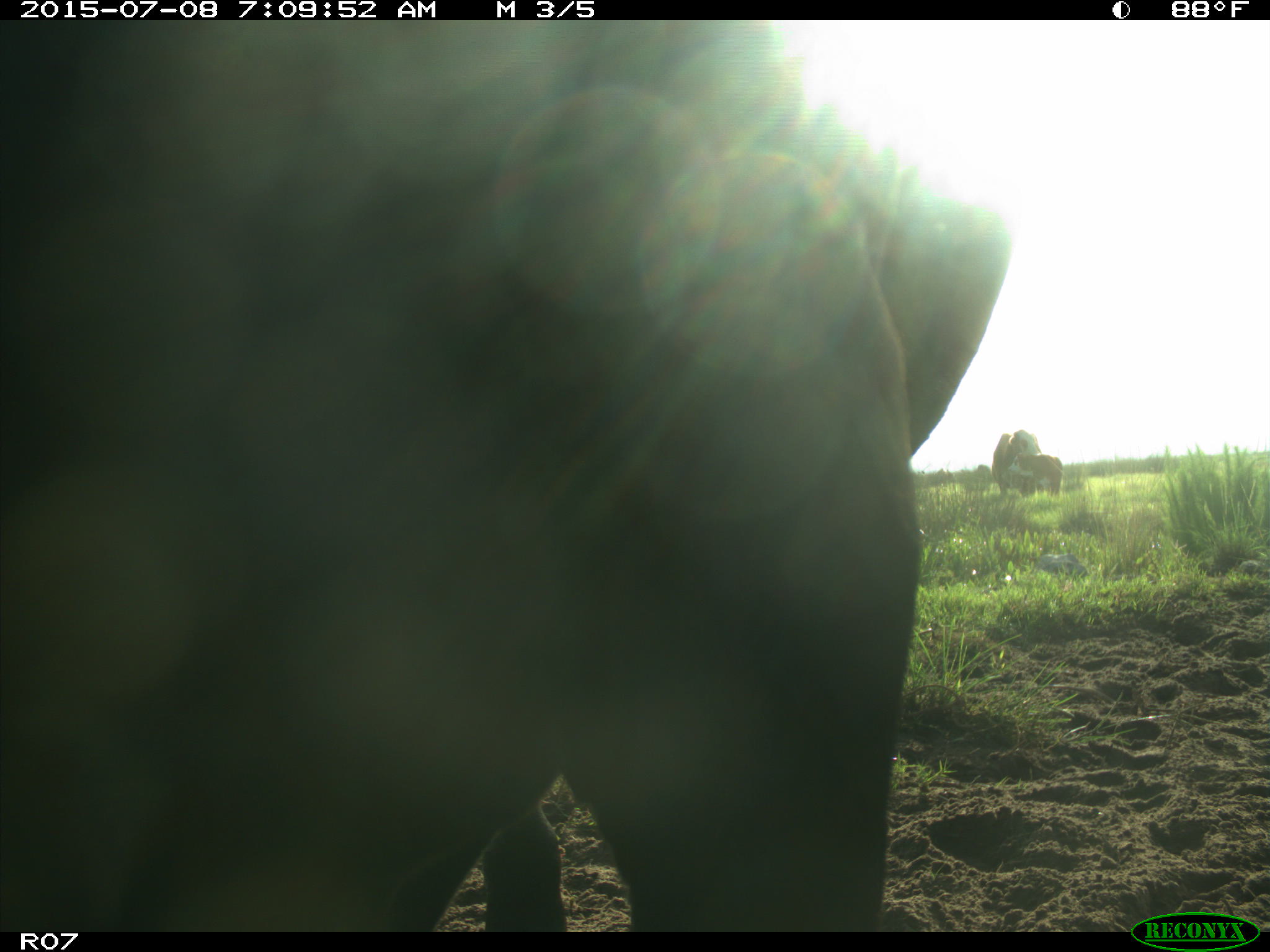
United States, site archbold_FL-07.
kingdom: Animalia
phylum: Chordata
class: Mammalia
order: Artiodactyla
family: Bovidae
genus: Bos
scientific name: Bos taurus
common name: domestic cow